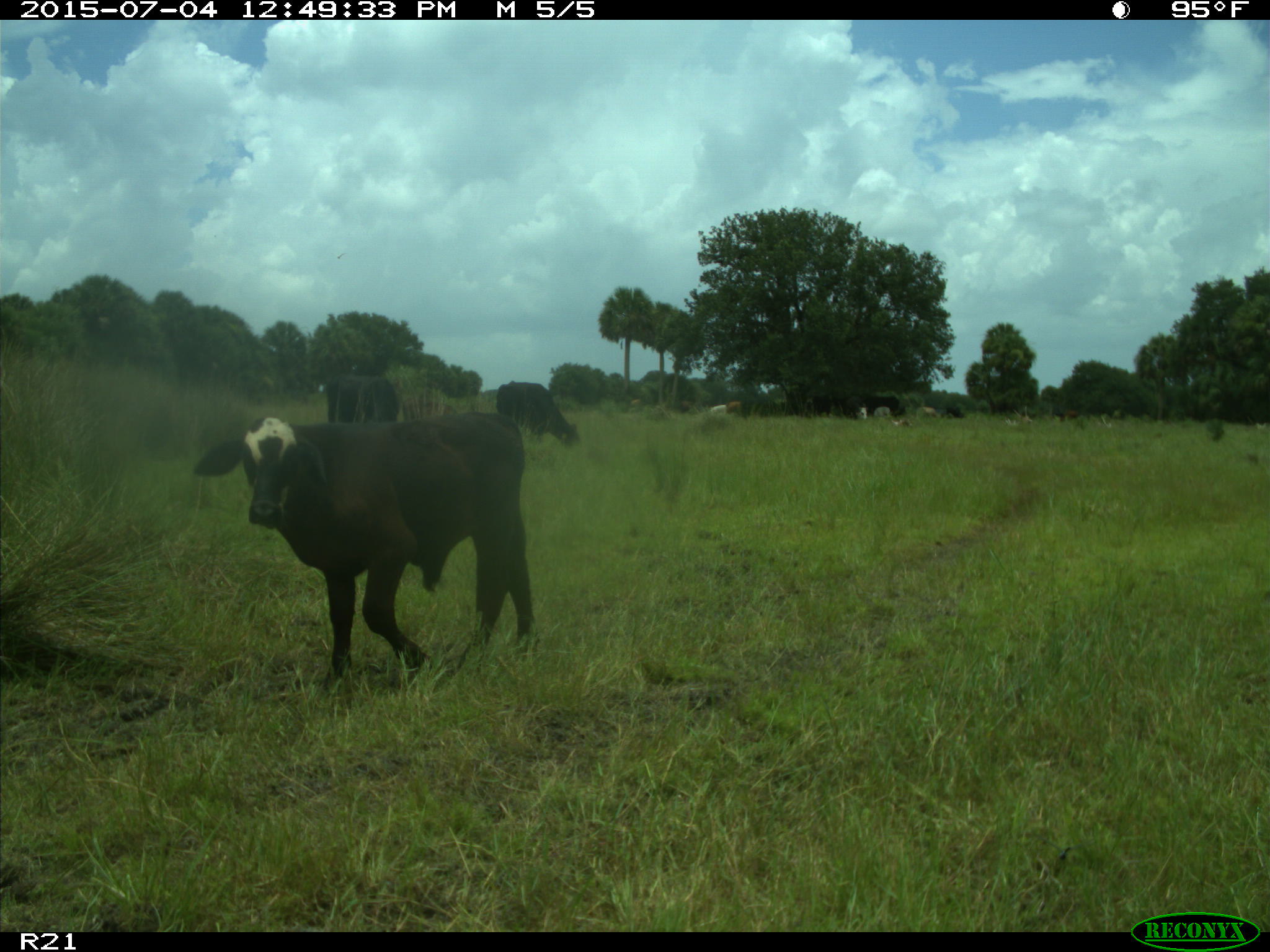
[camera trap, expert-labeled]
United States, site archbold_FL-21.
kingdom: Animalia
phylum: Chordata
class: Mammalia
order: Artiodactyla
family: Bovidae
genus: Bos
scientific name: Bos taurus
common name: domestic cow